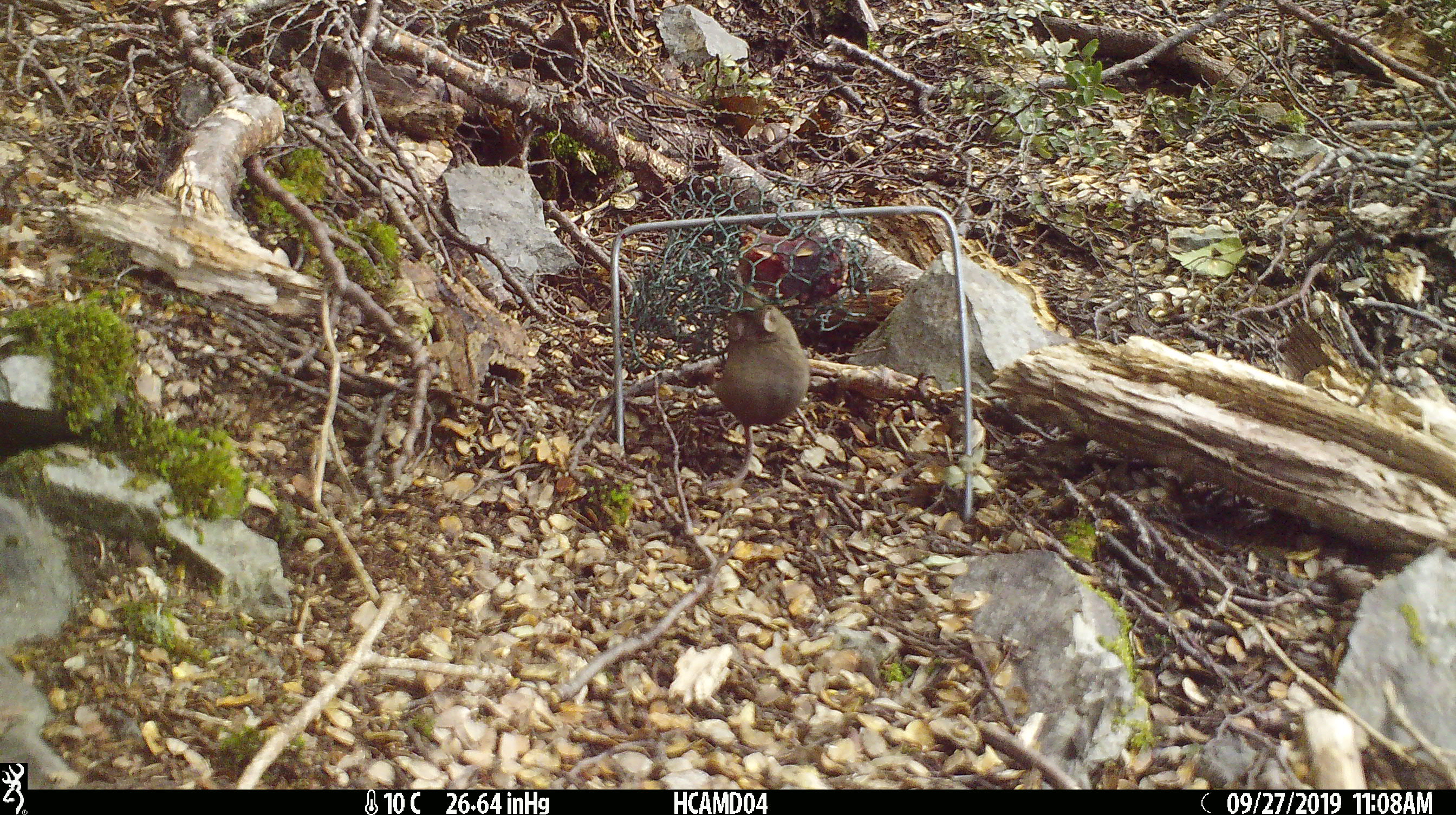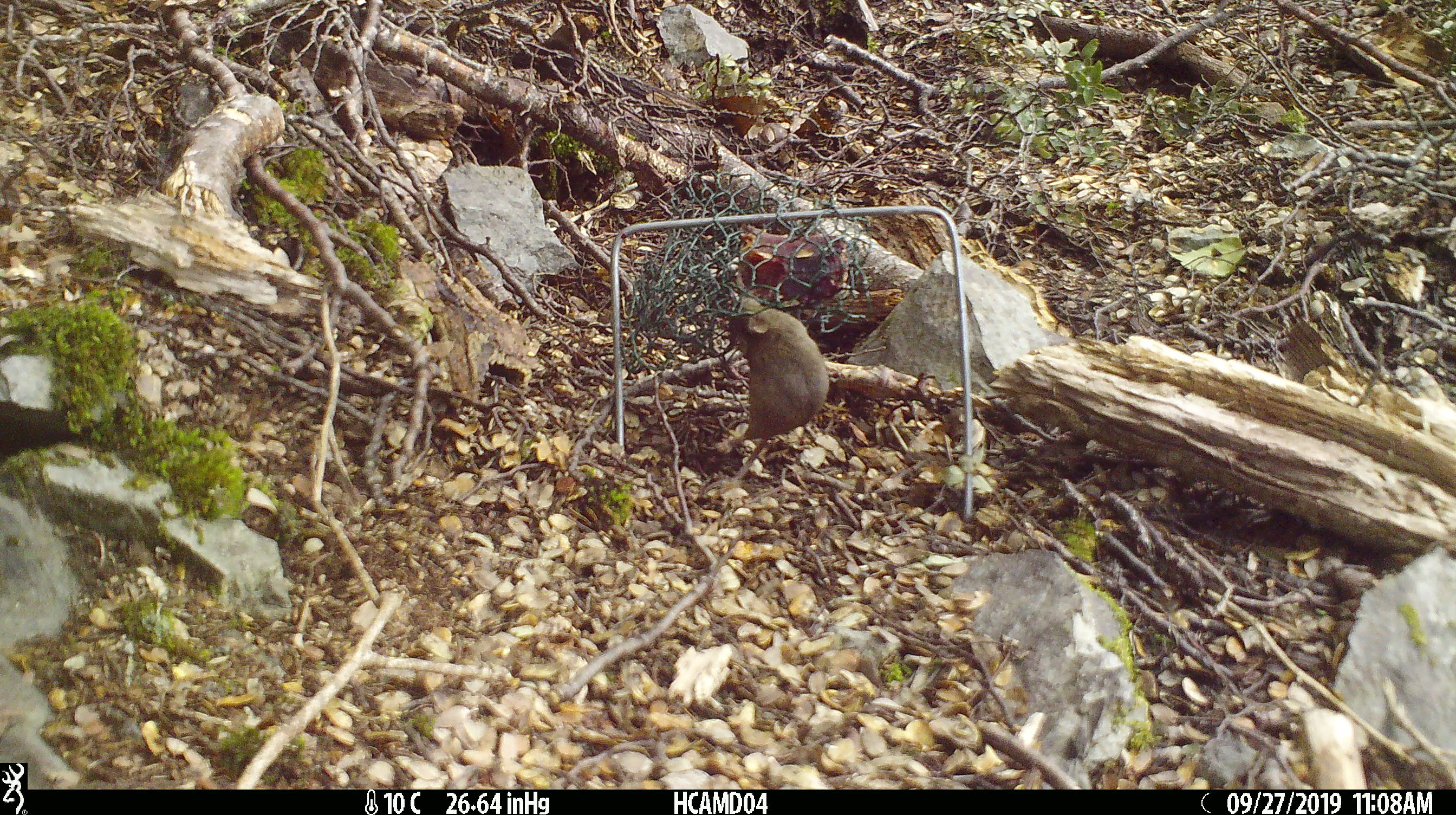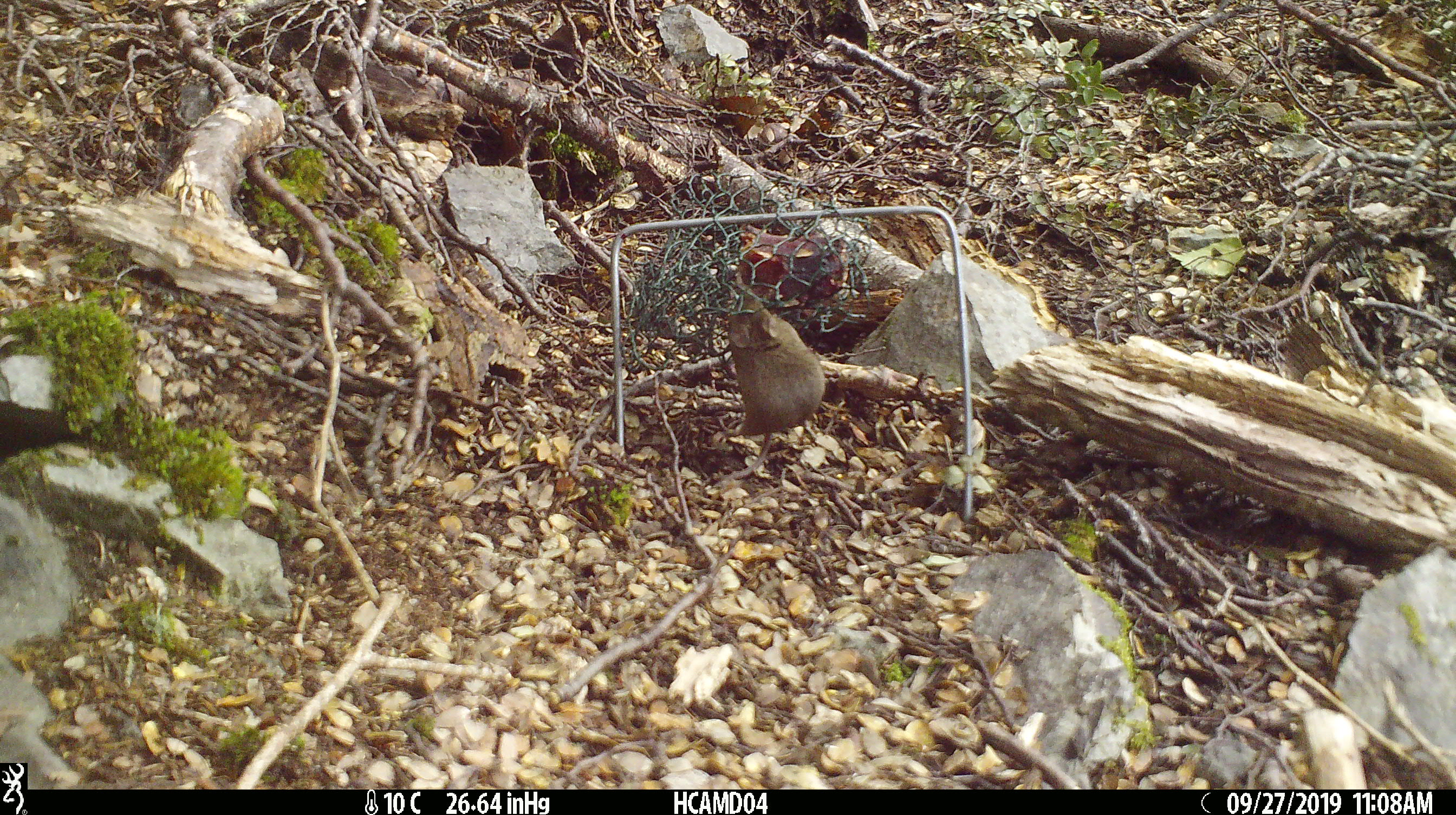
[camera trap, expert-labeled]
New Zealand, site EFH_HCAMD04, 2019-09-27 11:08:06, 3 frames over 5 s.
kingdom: Animalia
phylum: Chordata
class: Mammalia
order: Rodentia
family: Muridae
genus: Mus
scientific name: Mus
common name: mouse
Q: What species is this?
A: Mouse (Mus).